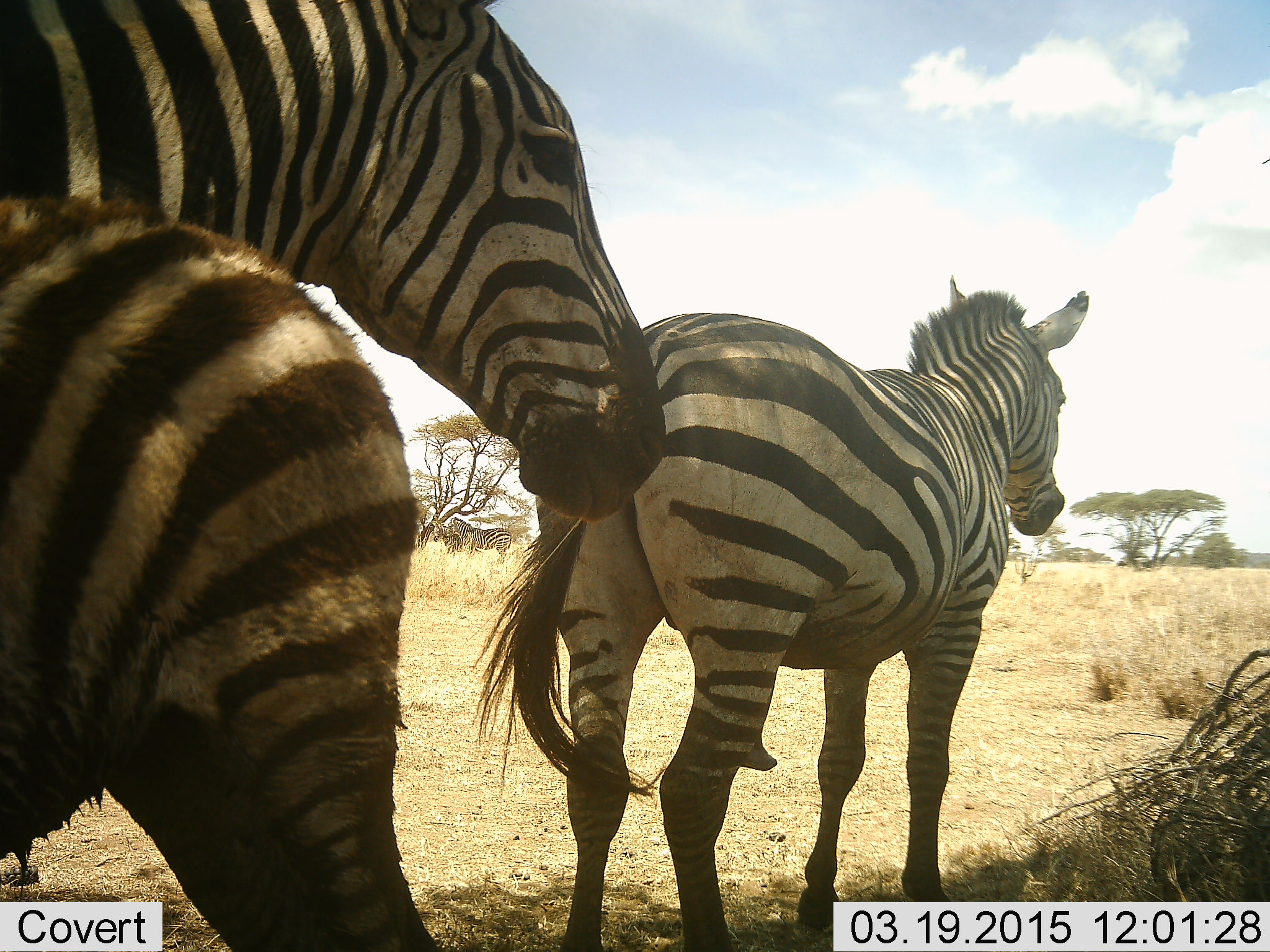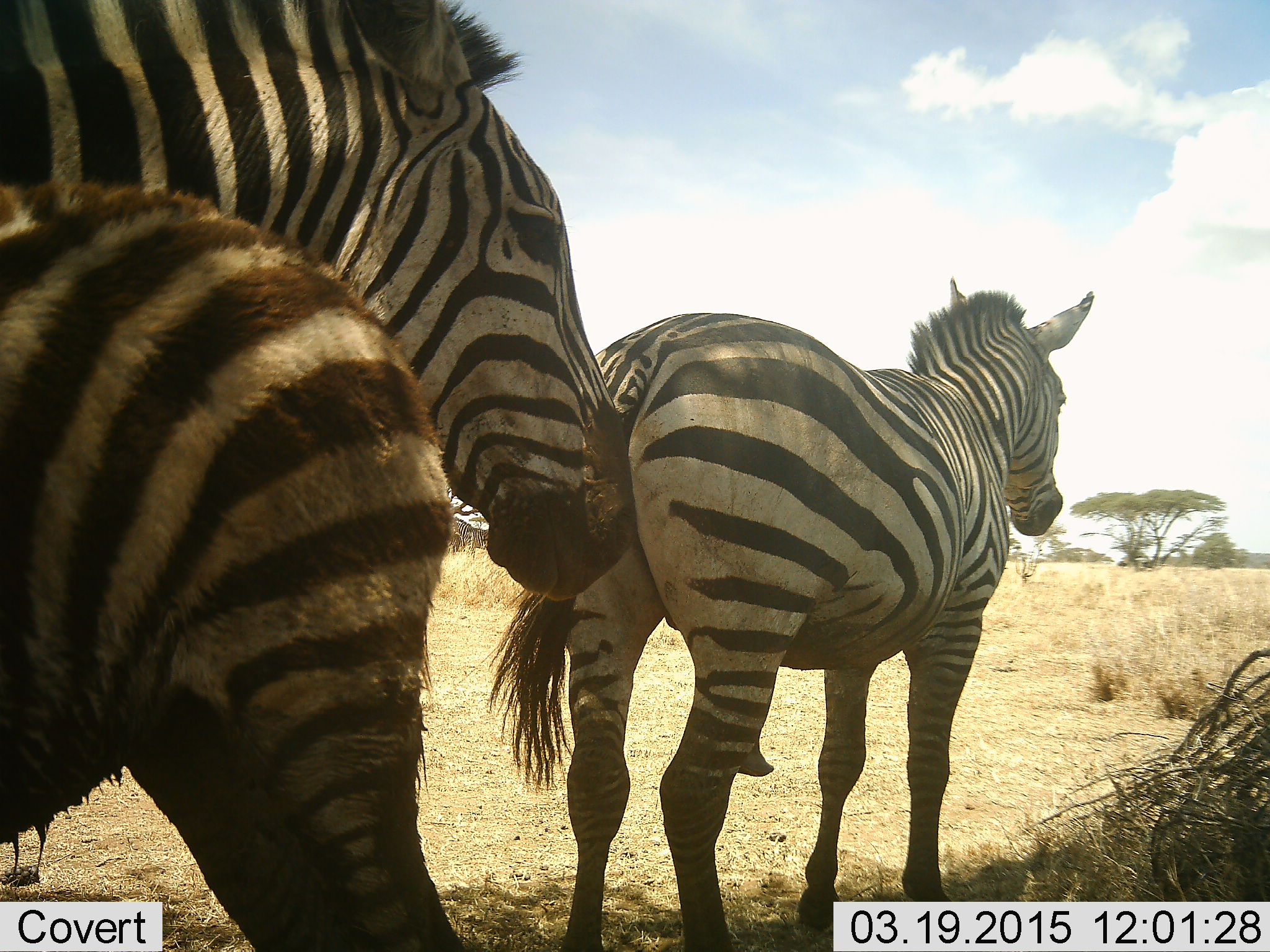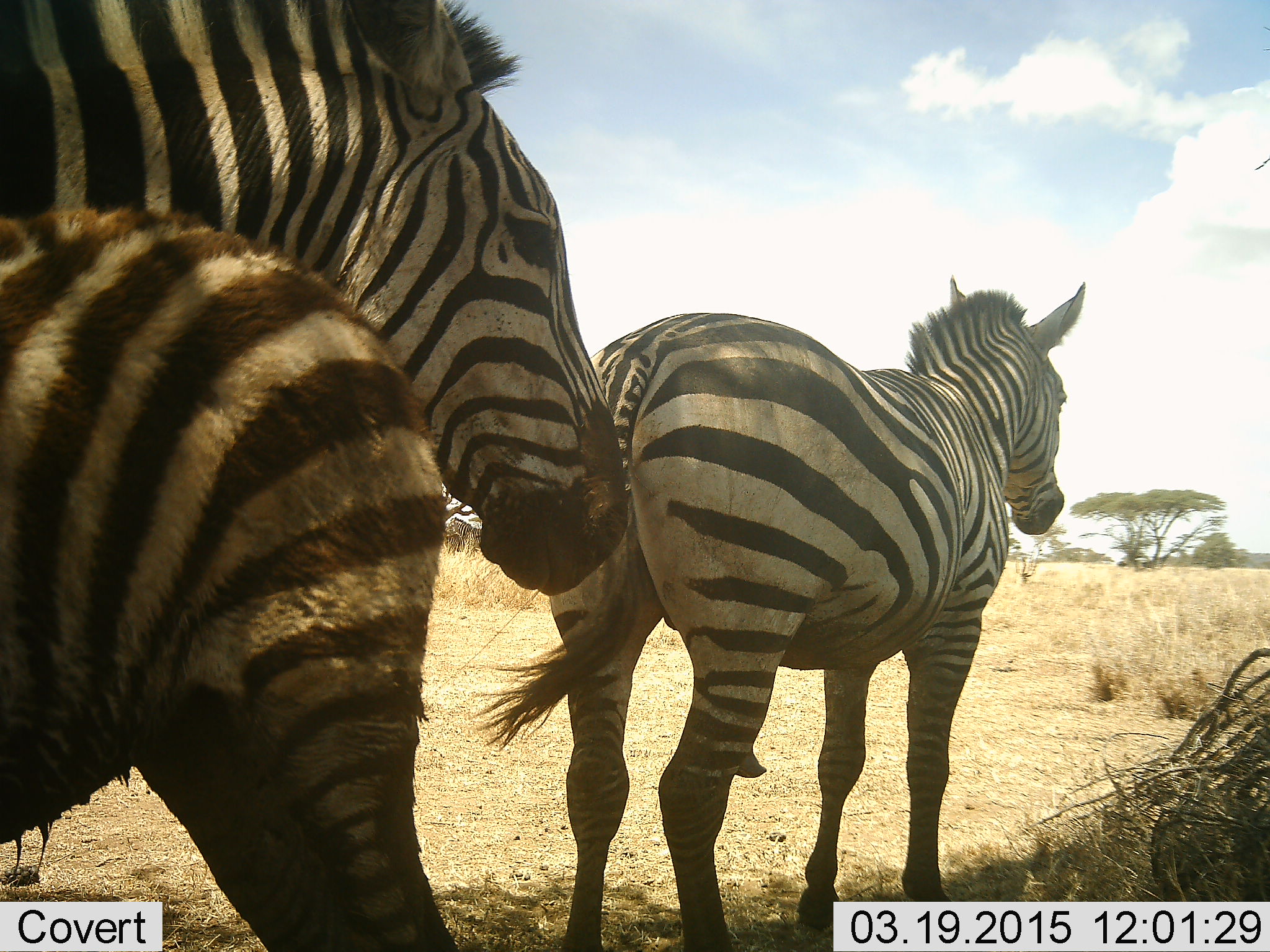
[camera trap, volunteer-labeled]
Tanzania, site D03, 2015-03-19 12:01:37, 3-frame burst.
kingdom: Animalia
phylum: Chordata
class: Mammalia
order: Perissodactyla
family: Equidae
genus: Equus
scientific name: Equus quagga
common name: plains zebra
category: zebra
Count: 3.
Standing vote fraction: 100%.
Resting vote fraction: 0%.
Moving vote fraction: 0%.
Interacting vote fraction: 0%.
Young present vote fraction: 70%.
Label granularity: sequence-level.